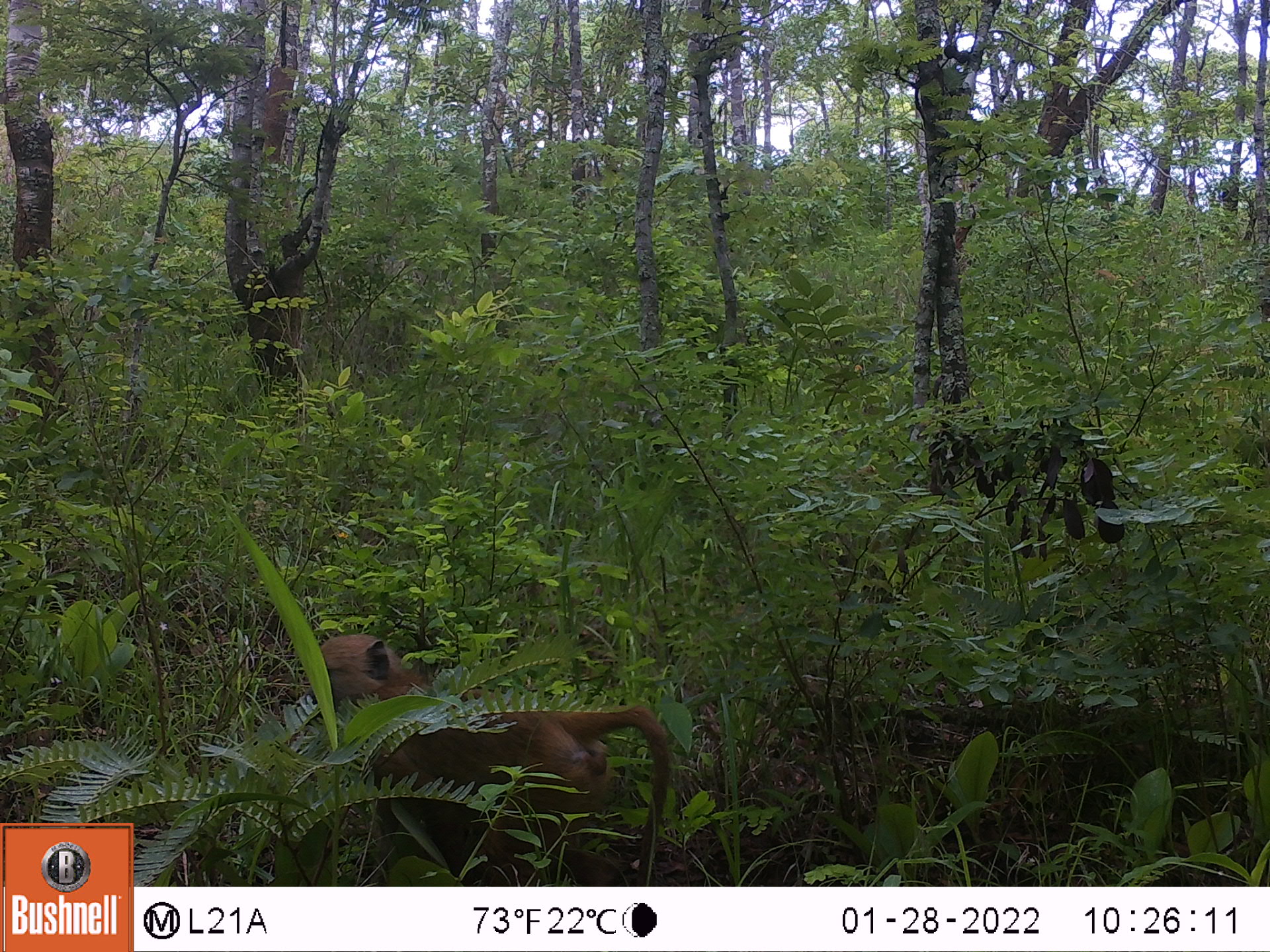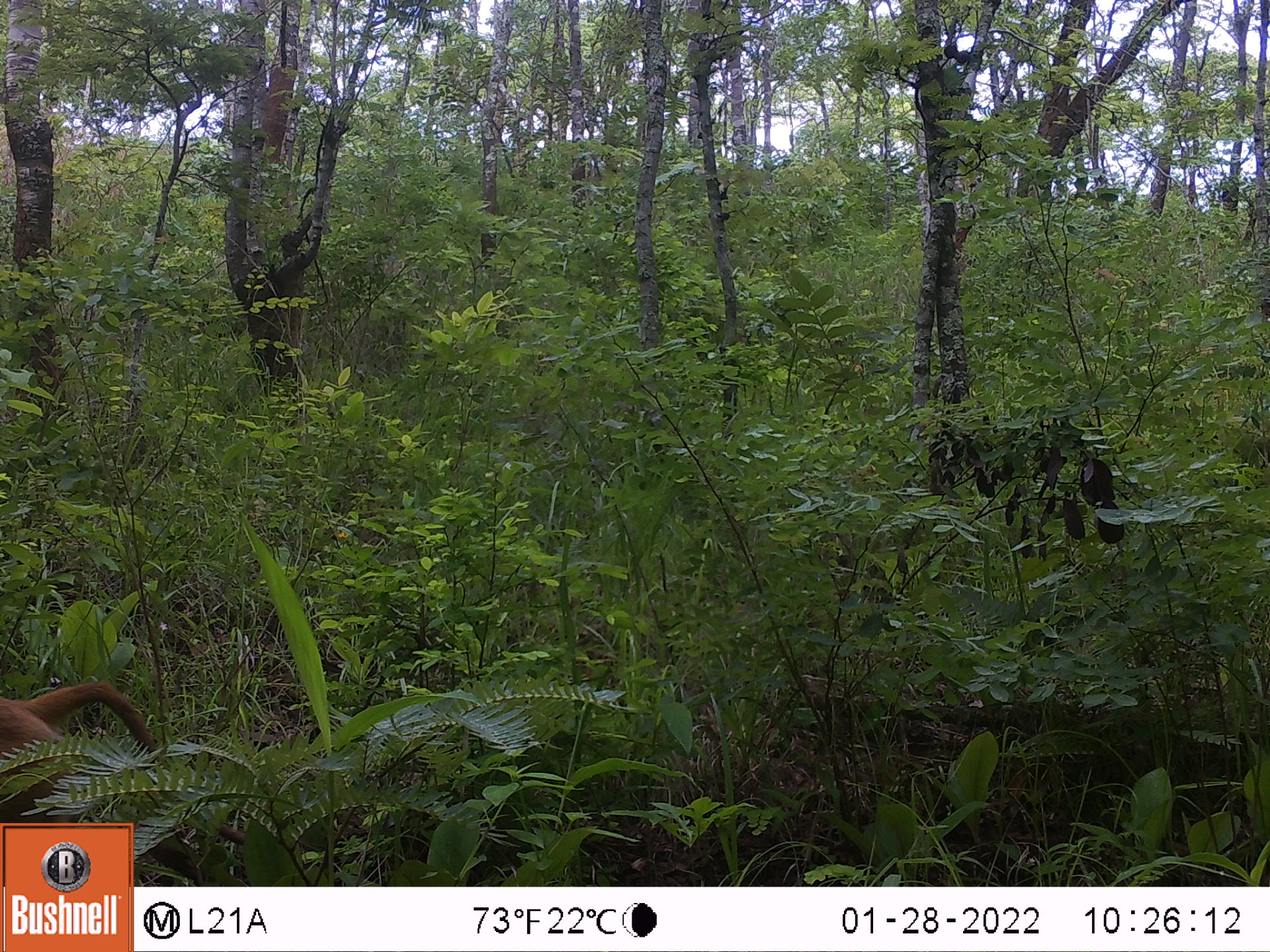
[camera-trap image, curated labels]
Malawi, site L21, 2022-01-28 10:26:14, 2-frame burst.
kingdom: Animalia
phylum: Chordata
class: Mammalia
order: Primates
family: Cercopithecidae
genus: Papio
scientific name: Papio cynocephalus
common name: yellow baboon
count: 1